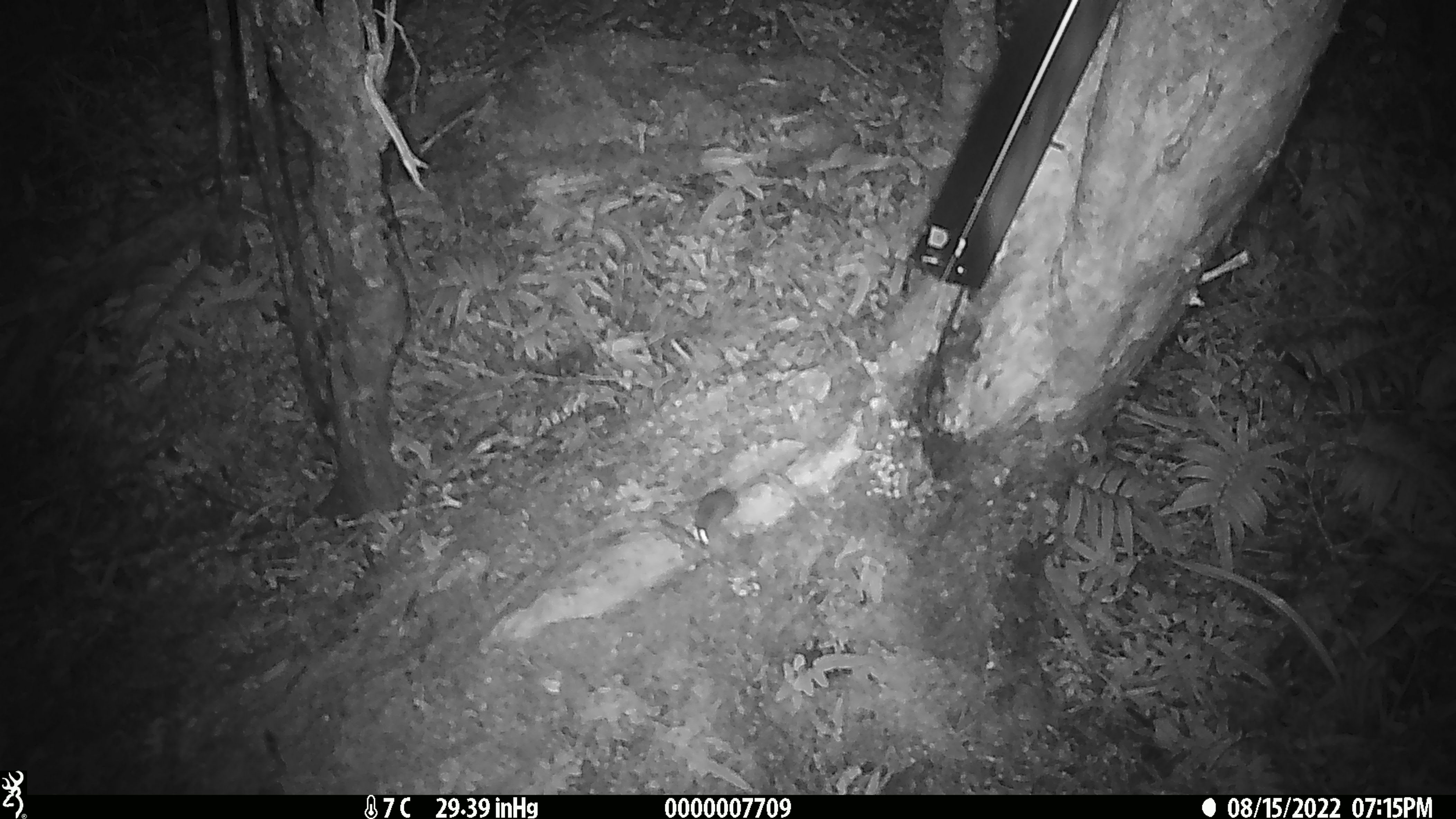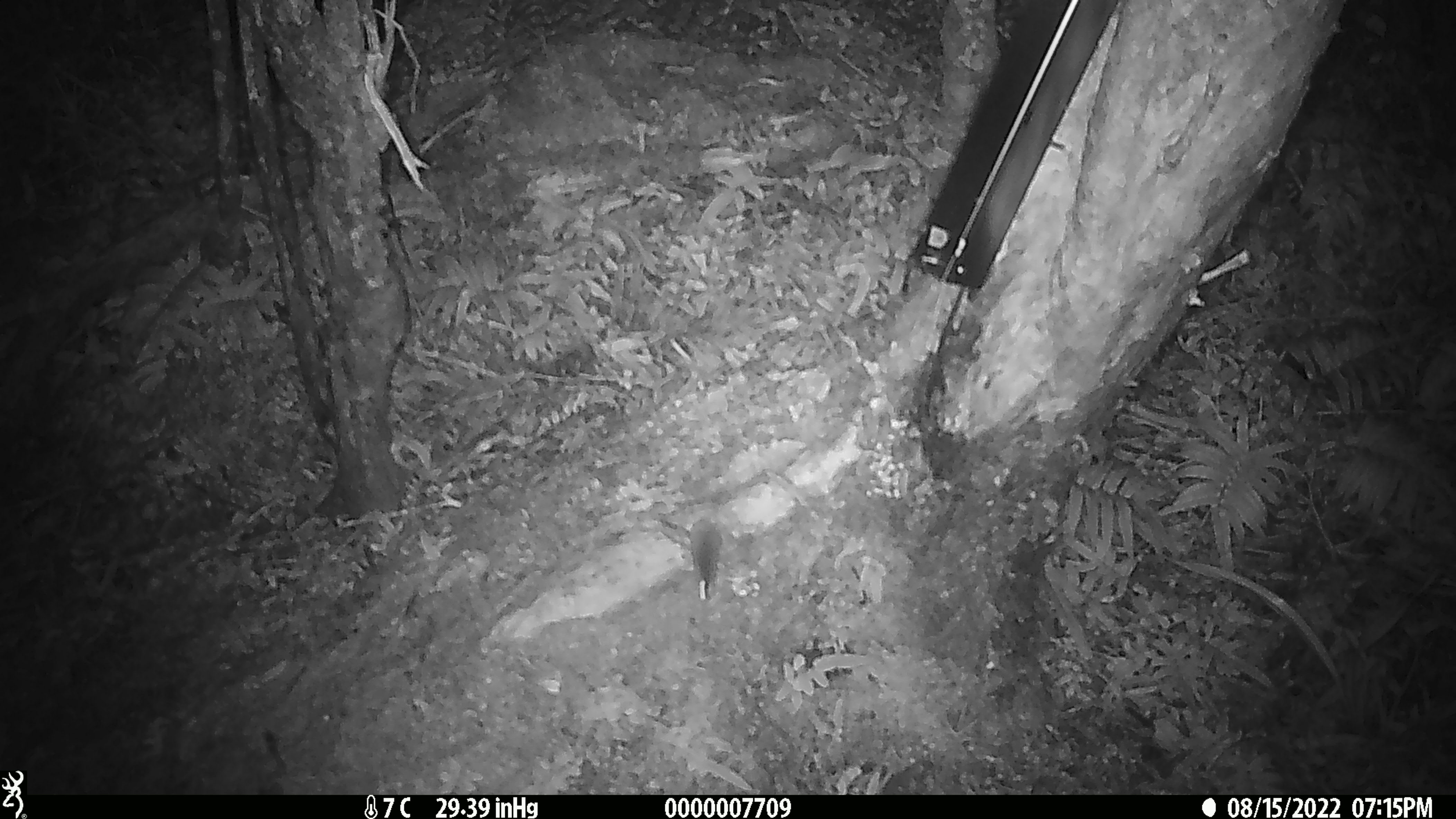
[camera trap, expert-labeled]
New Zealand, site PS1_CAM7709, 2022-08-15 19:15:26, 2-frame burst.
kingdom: Animalia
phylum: Chordata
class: Mammalia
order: Rodentia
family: Muridae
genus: Mus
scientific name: Mus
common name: mouse